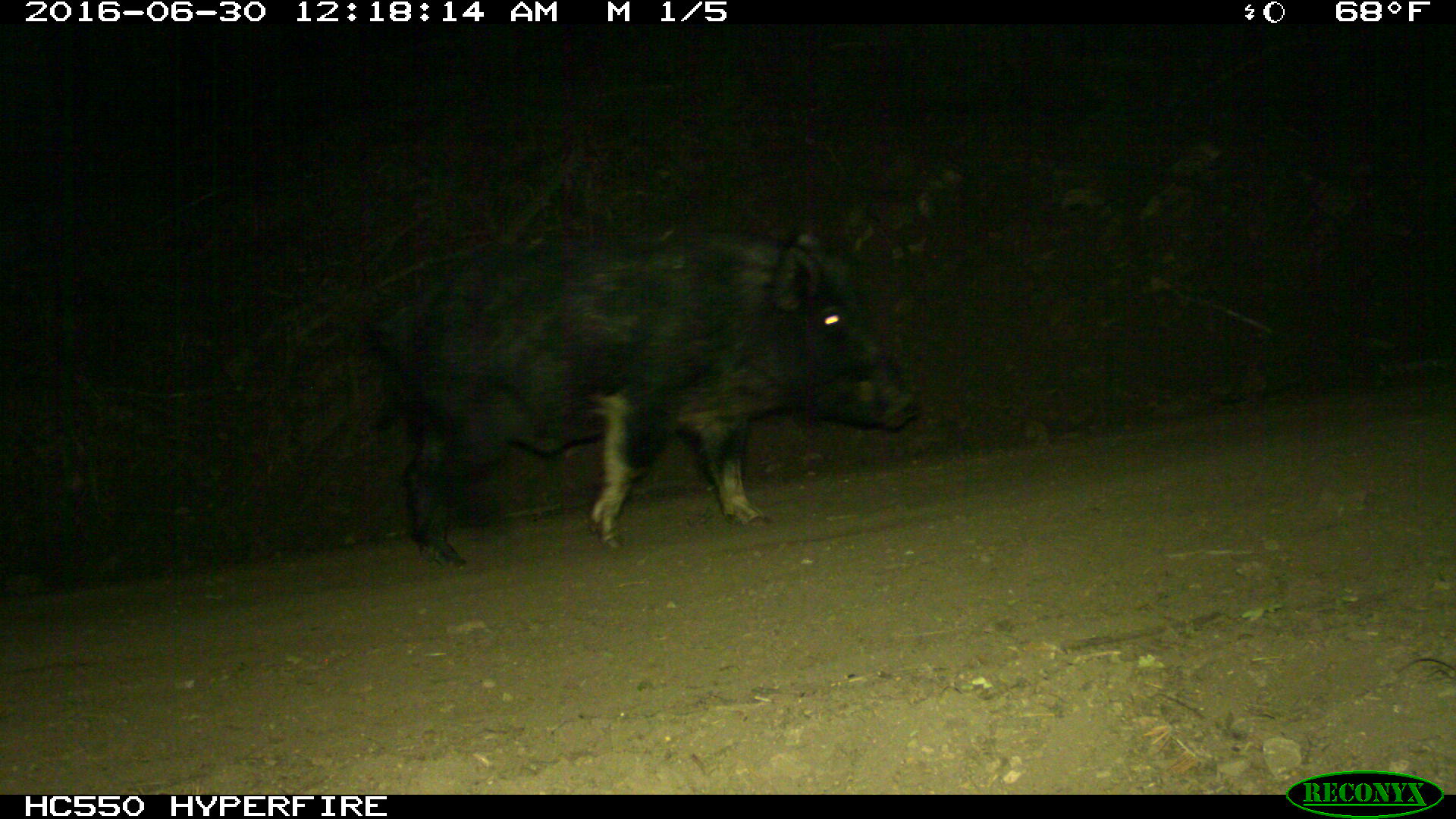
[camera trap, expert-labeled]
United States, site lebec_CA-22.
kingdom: Animalia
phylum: Chordata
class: Mammalia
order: Artiodactyla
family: Suidae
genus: Sus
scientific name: Sus scrofa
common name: wild boar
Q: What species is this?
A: Sus scrofa (wild boar).